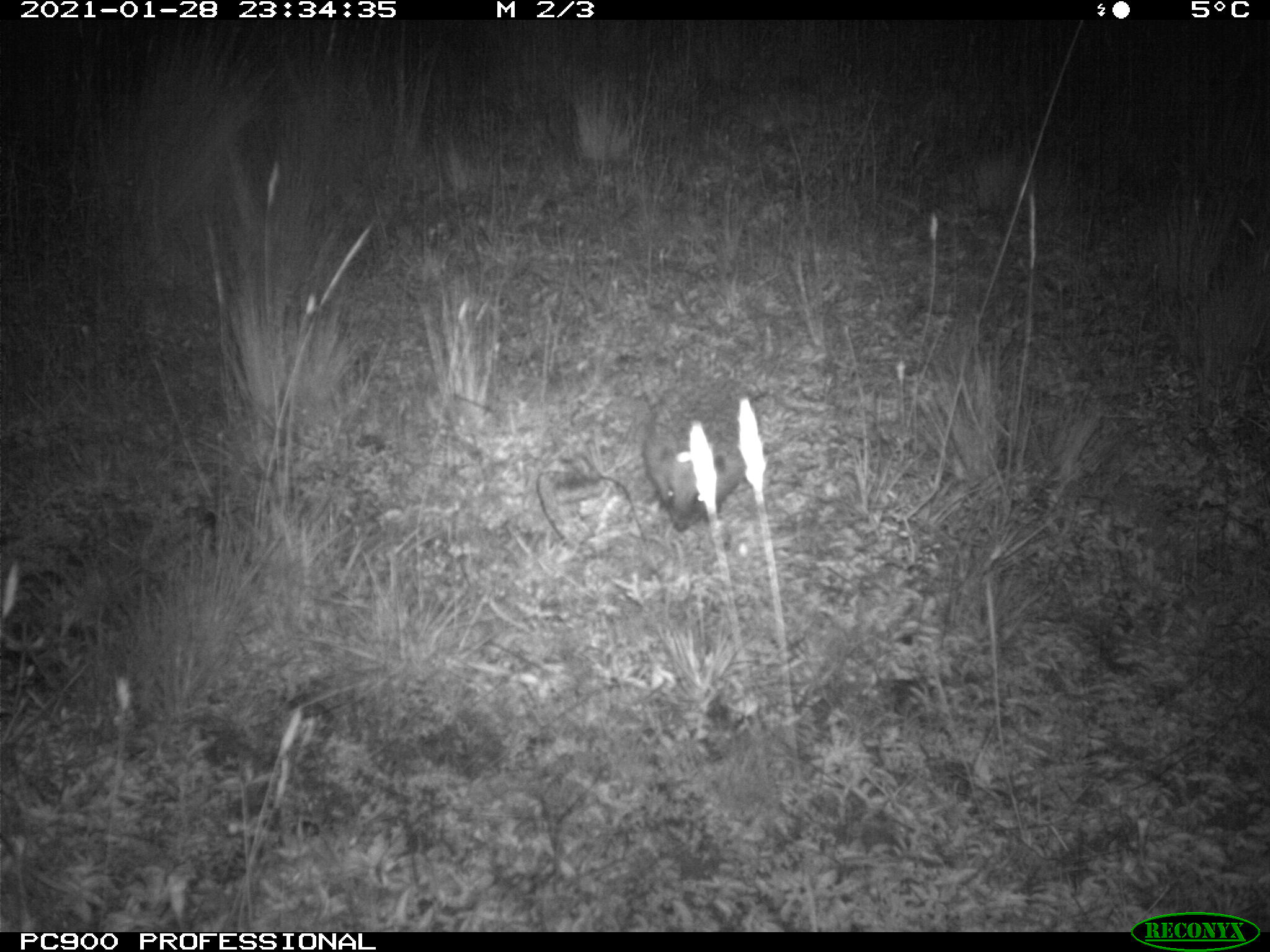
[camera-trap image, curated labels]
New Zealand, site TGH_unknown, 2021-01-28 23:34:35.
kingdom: Animalia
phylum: Chordata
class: Mammalia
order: Eulipotyphla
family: Erinaceidae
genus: Erinaceus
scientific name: Erinaceus europaeus europaeus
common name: european hedgehog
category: hedgehog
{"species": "hedgehog (european hedgehog) (Erinaceus europaeus europaeus)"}